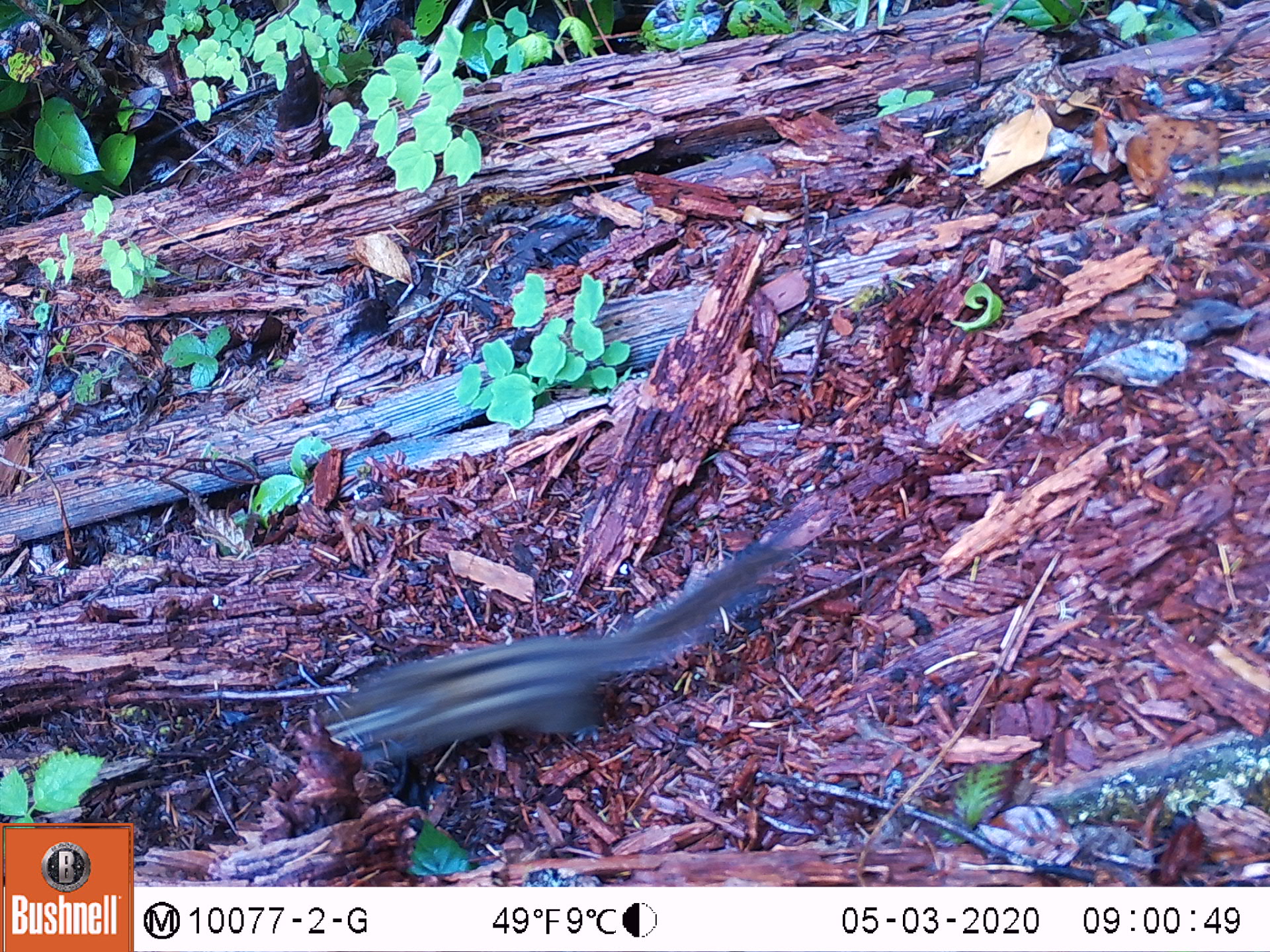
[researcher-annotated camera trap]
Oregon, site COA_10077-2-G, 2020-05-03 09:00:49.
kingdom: Animalia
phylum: Chordata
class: Mammalia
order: Rodentia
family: Sciuridae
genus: Neotamias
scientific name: Neotamias townsendii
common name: townsend's chipmunk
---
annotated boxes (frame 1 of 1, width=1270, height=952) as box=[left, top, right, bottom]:
townsend's chipmunk: box=[310, 539, 789, 776]